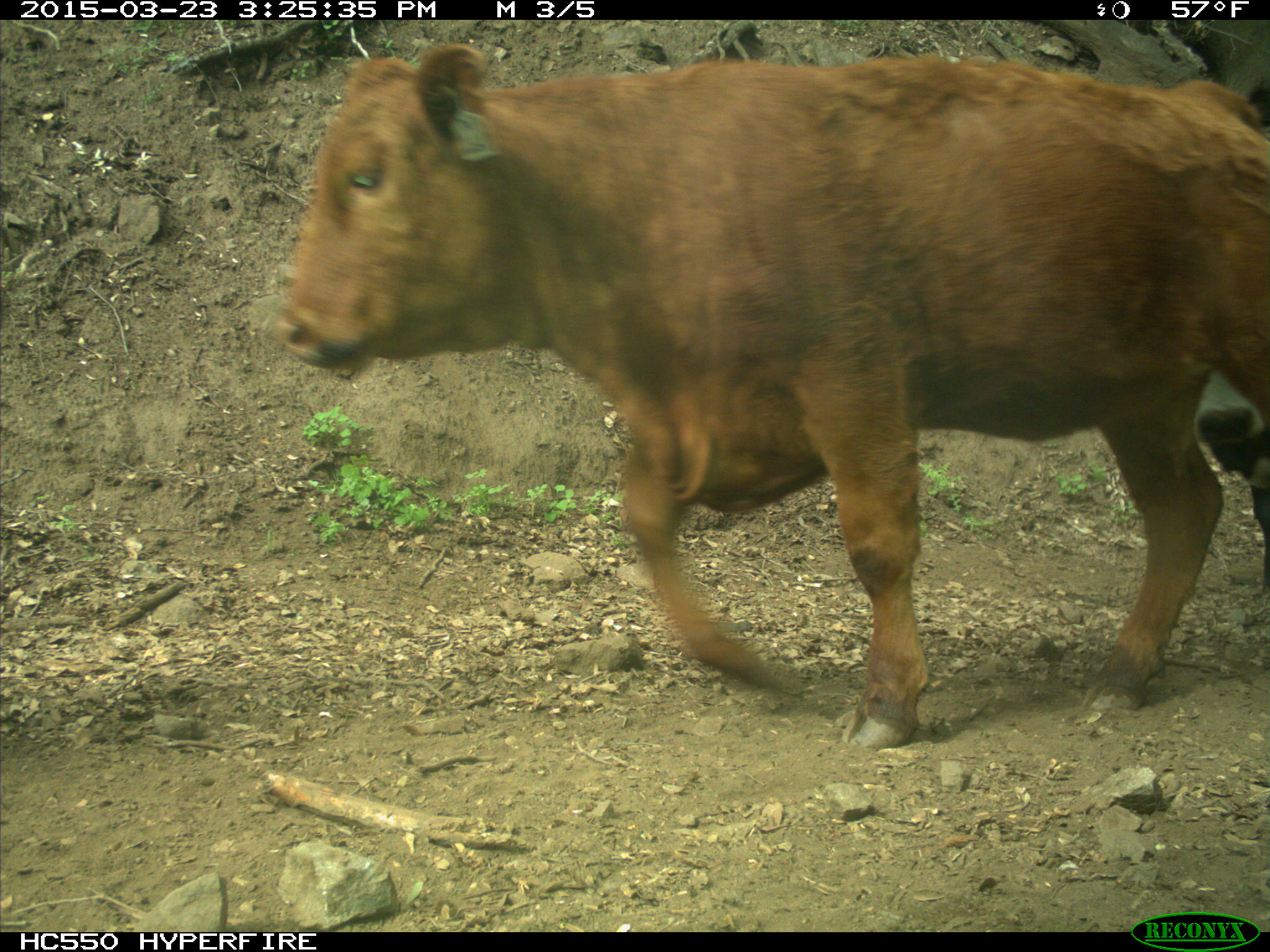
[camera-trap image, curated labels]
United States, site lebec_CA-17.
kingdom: Animalia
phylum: Chordata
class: Mammalia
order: Artiodactyla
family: Bovidae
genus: Bos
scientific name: Bos taurus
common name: domestic cow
Bos taurus (domestic cow).